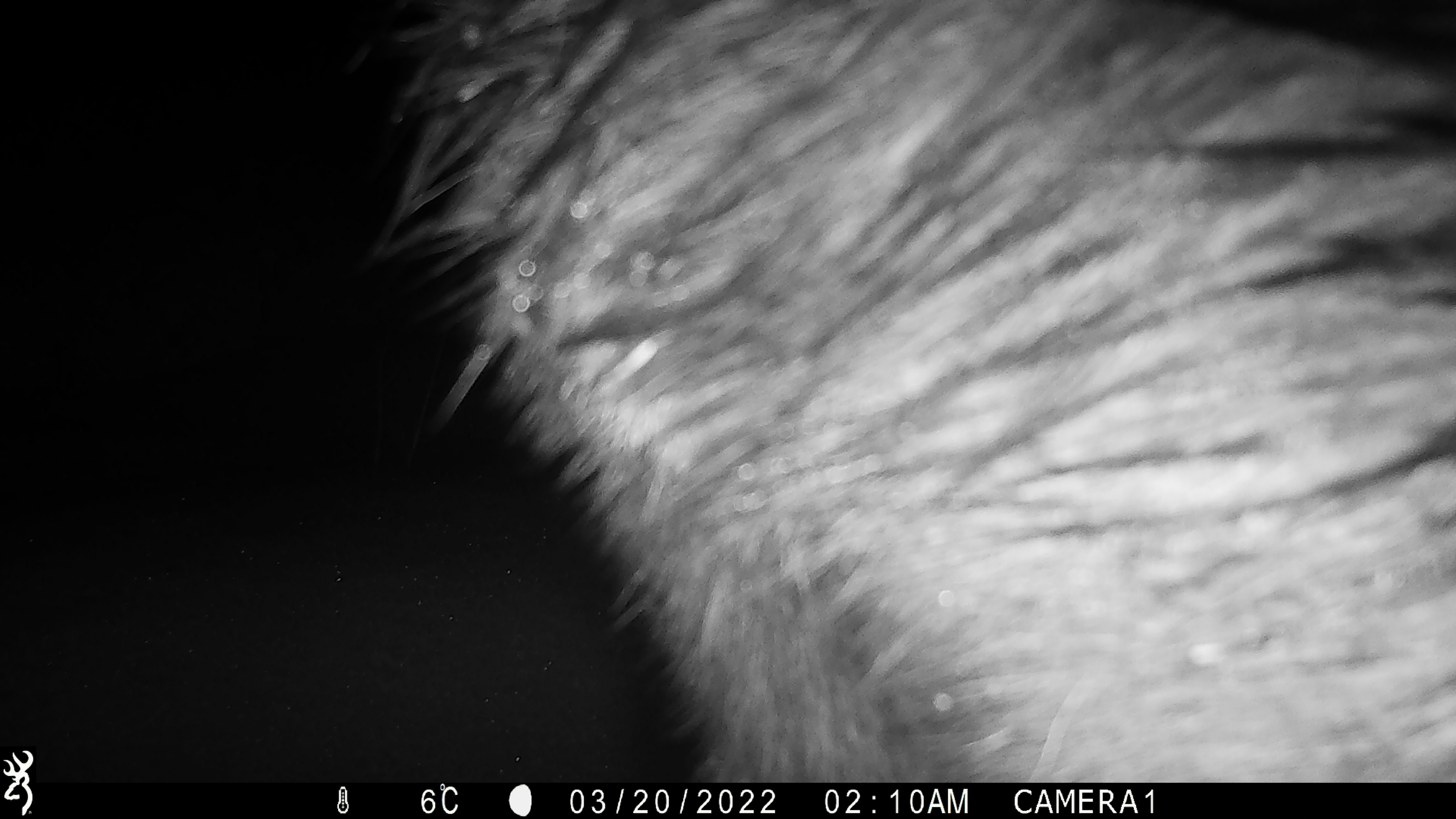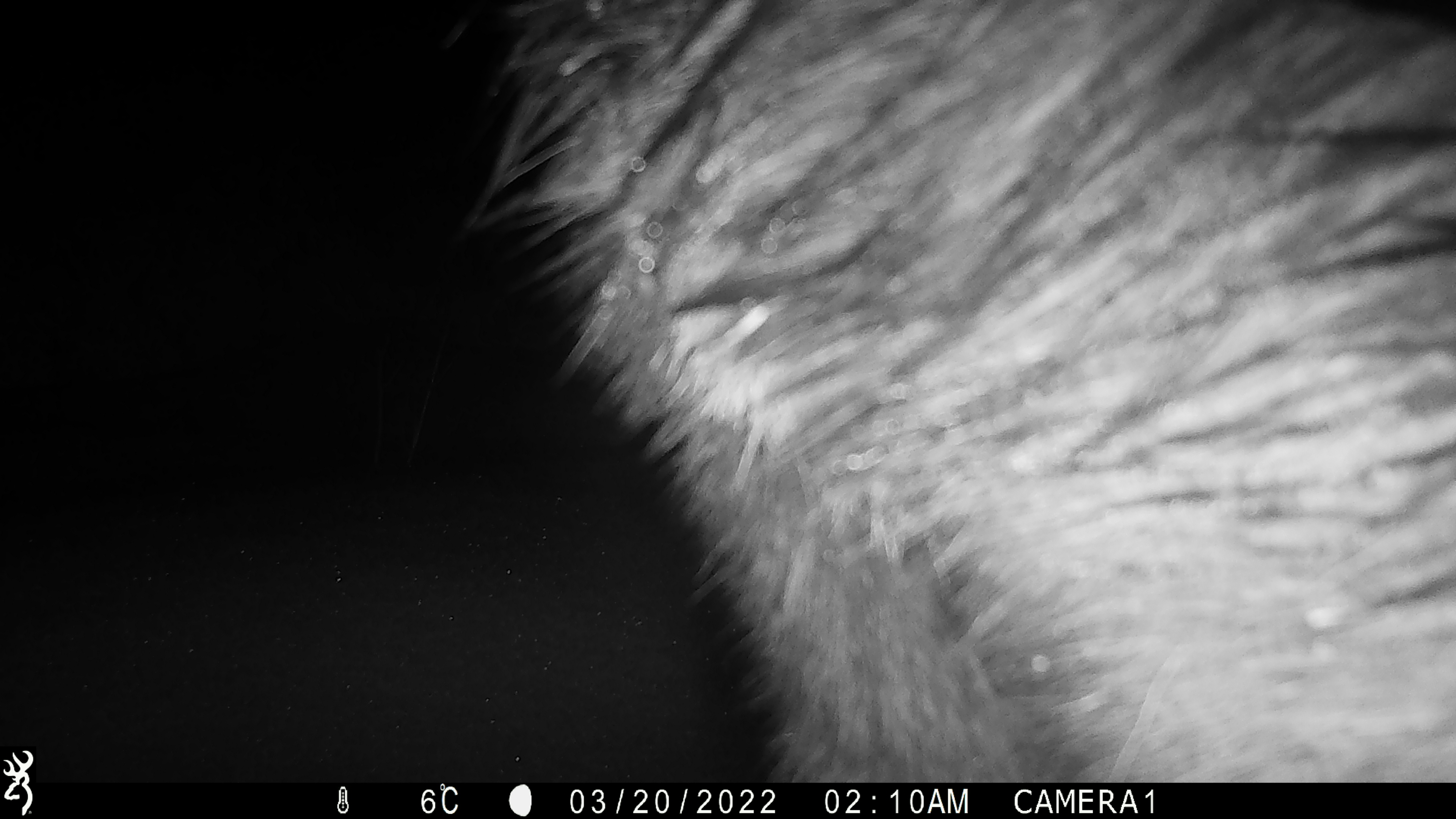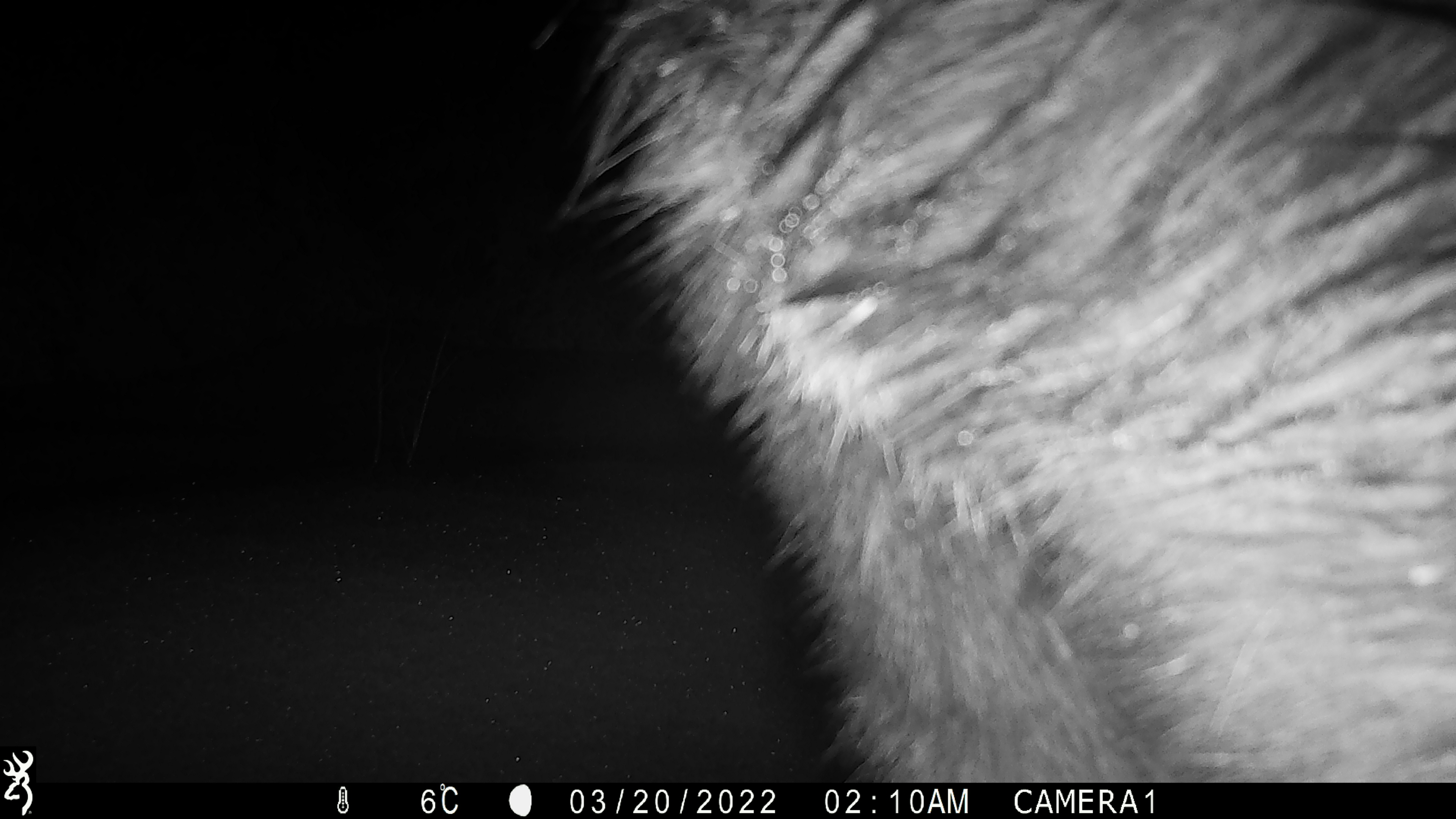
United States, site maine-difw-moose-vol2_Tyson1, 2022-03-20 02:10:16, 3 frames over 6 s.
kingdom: Animalia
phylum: Chordata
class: Mammalia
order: Artiodactyla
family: Cervidae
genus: Alces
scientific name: Alces alces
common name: moose